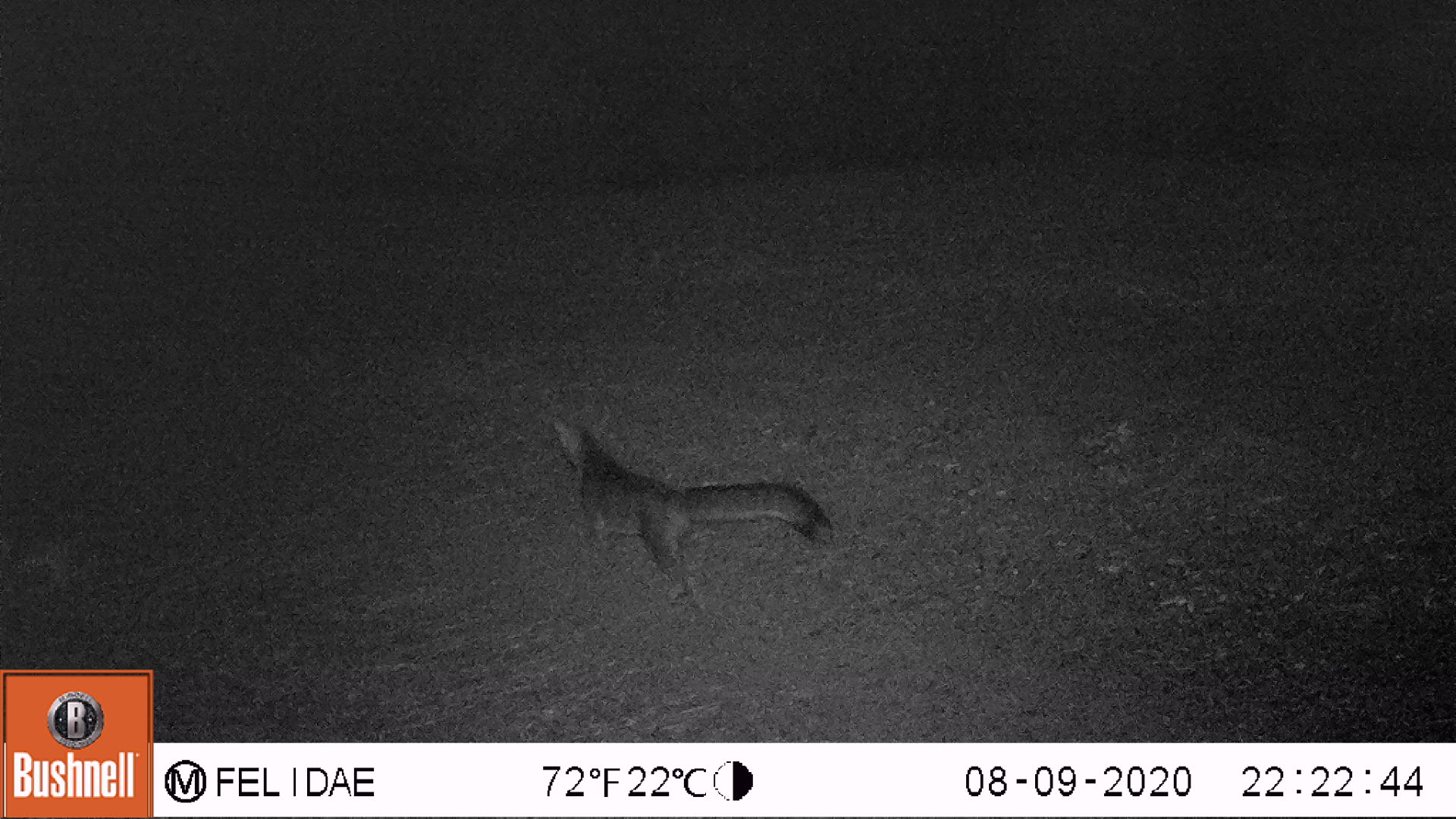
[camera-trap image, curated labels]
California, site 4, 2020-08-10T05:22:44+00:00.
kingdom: Animalia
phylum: Chordata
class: Mammalia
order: Carnivora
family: Canidae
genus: Urocyon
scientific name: Urocyon cinereoargenteus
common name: gray fox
Gray fox (Urocyon cinereoargenteus).